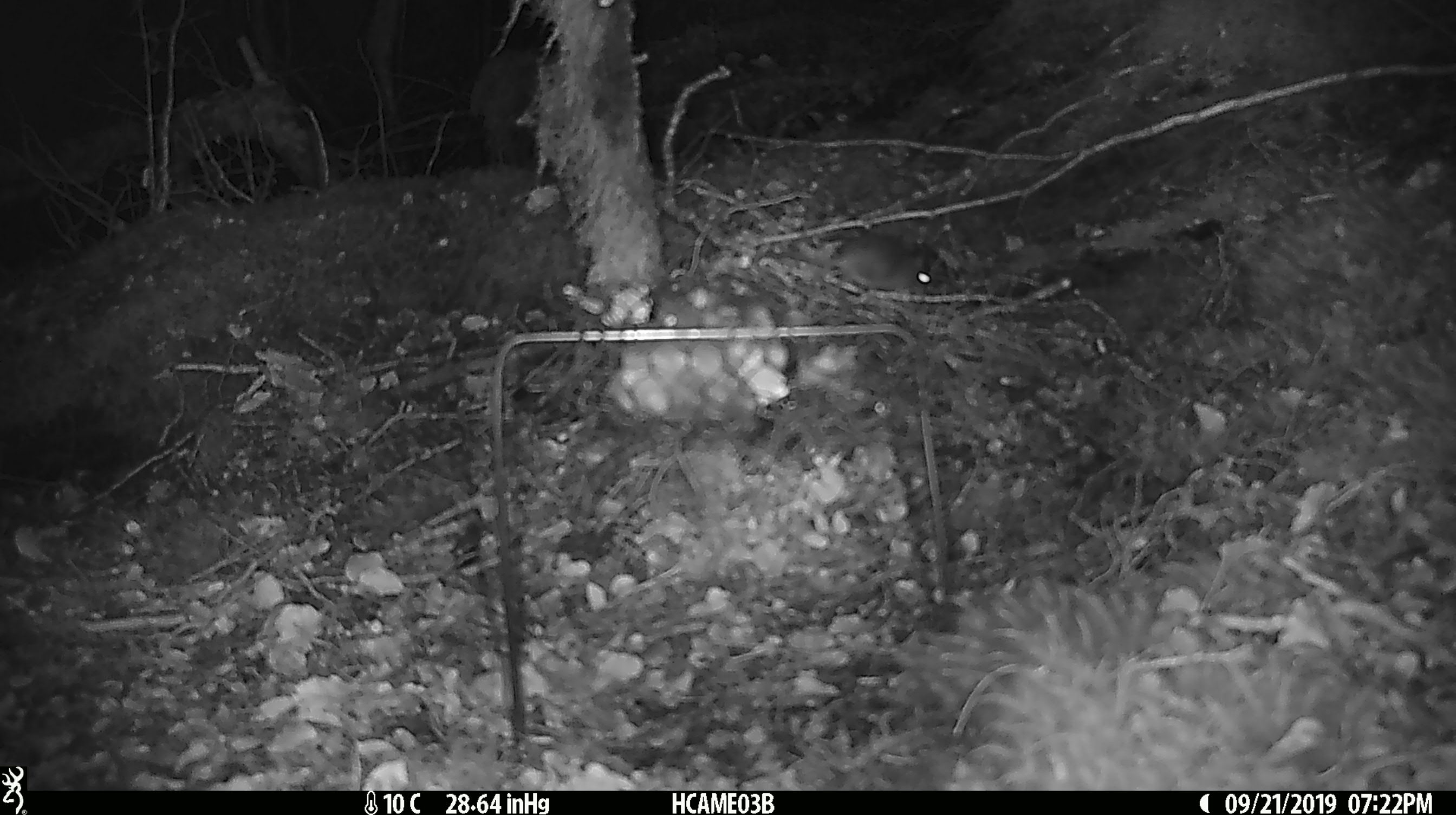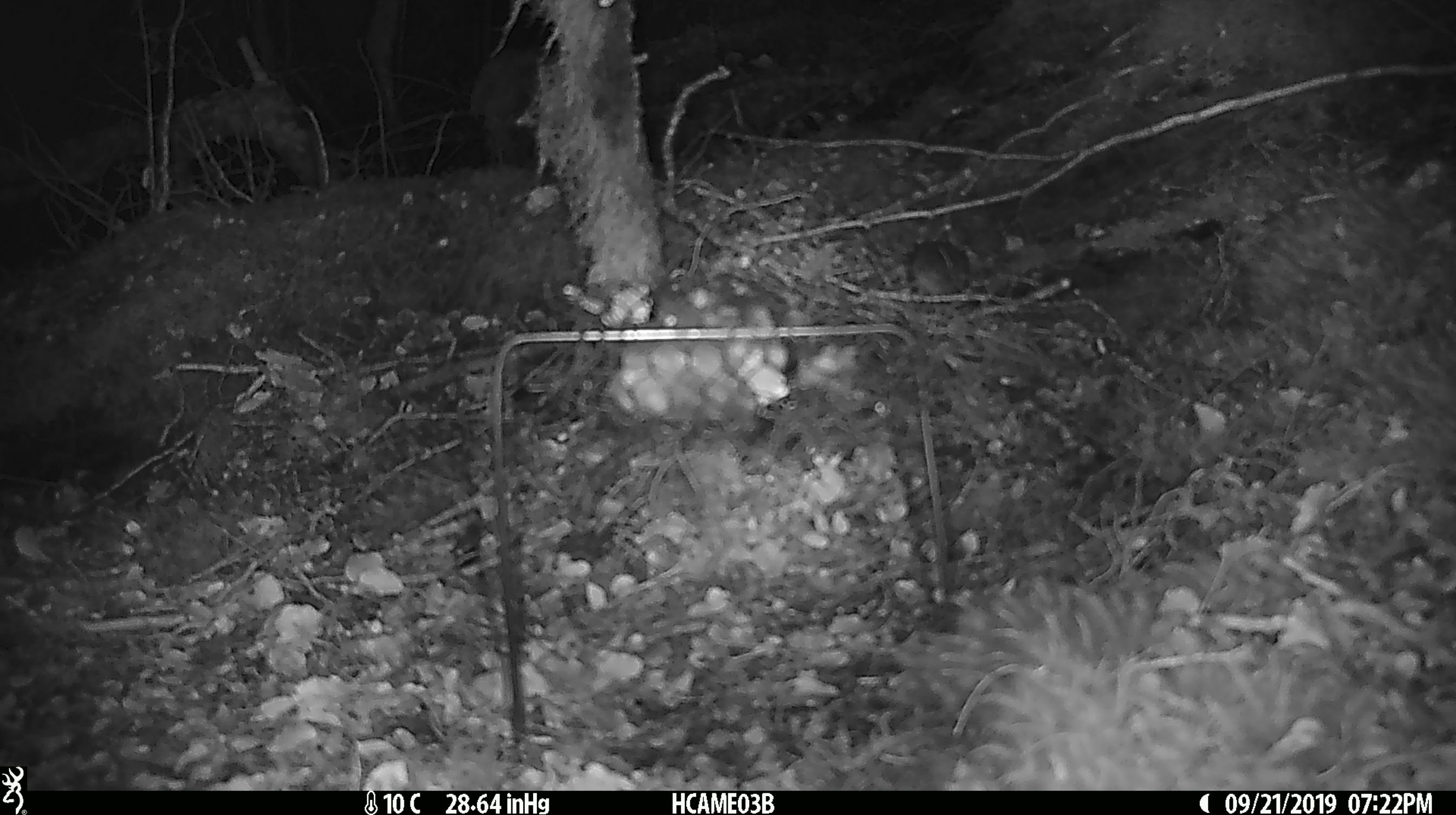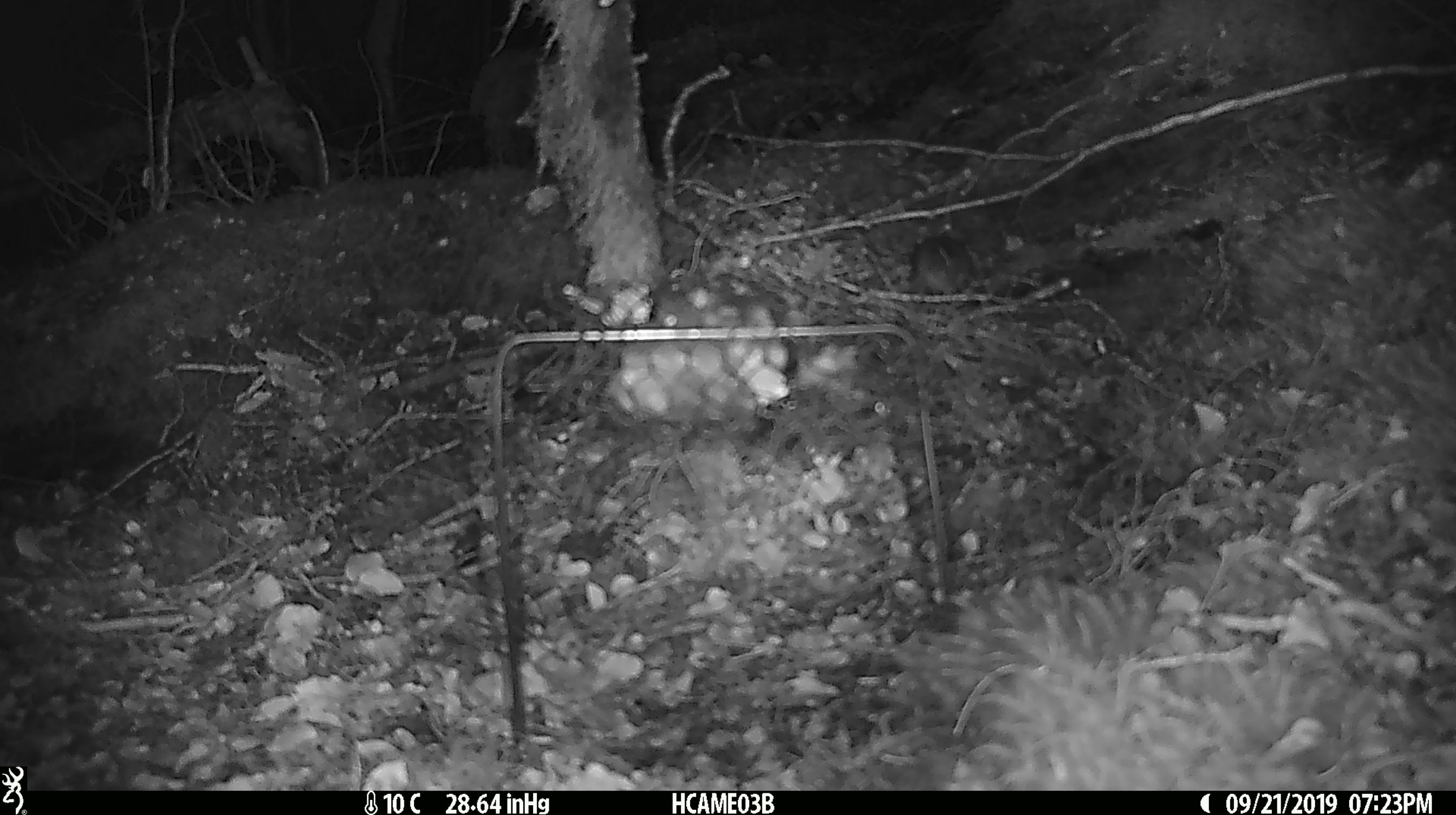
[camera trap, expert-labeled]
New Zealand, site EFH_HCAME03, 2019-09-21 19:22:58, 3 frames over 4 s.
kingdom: Animalia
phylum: Chordata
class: Mammalia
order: Rodentia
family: Muridae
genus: Mus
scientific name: Mus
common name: mouse